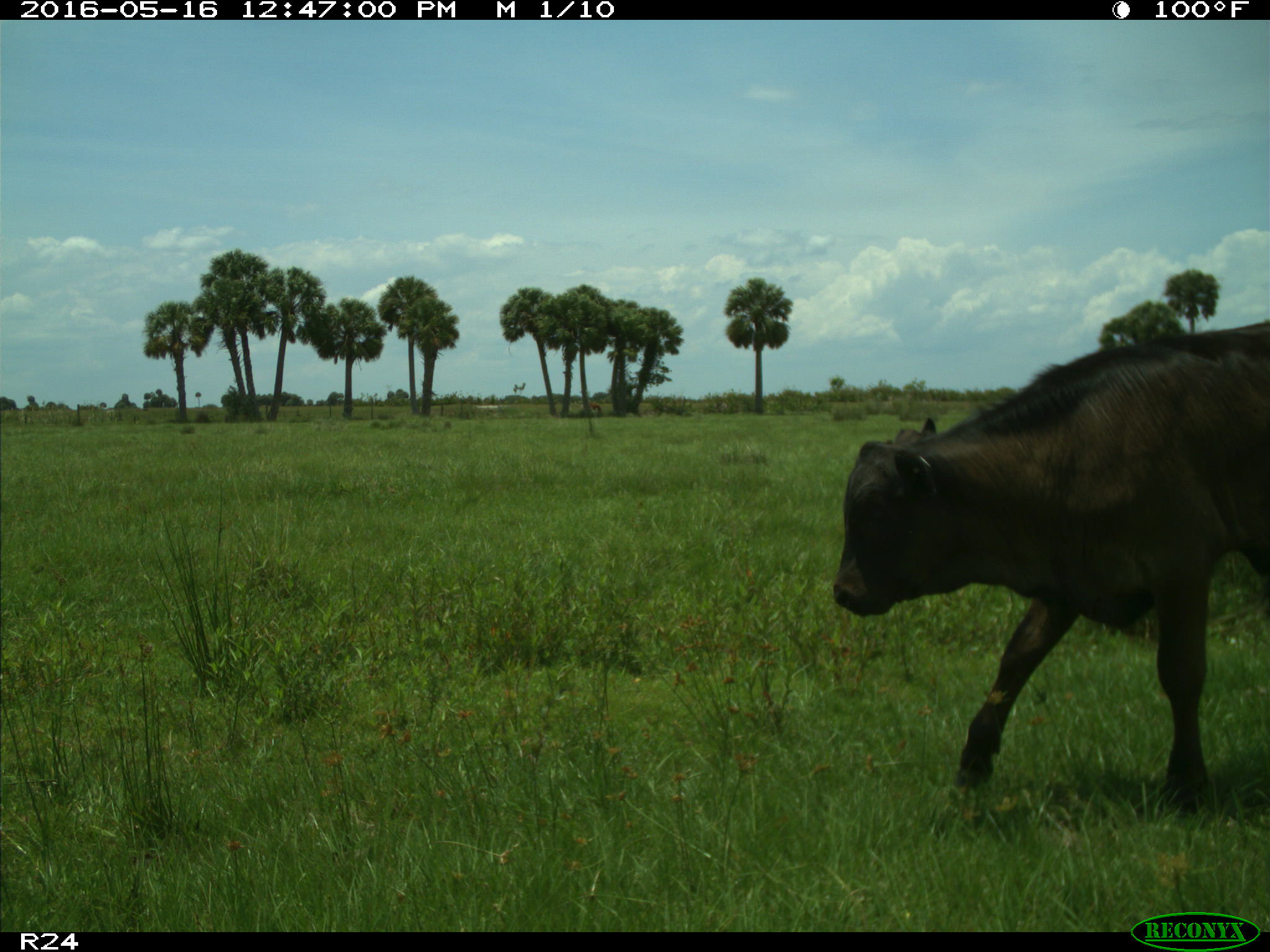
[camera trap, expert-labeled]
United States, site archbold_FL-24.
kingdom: Animalia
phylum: Chordata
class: Mammalia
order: Artiodactyla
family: Bovidae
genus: Bos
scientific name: Bos taurus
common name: domestic cow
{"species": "Bos taurus (domestic cow)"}